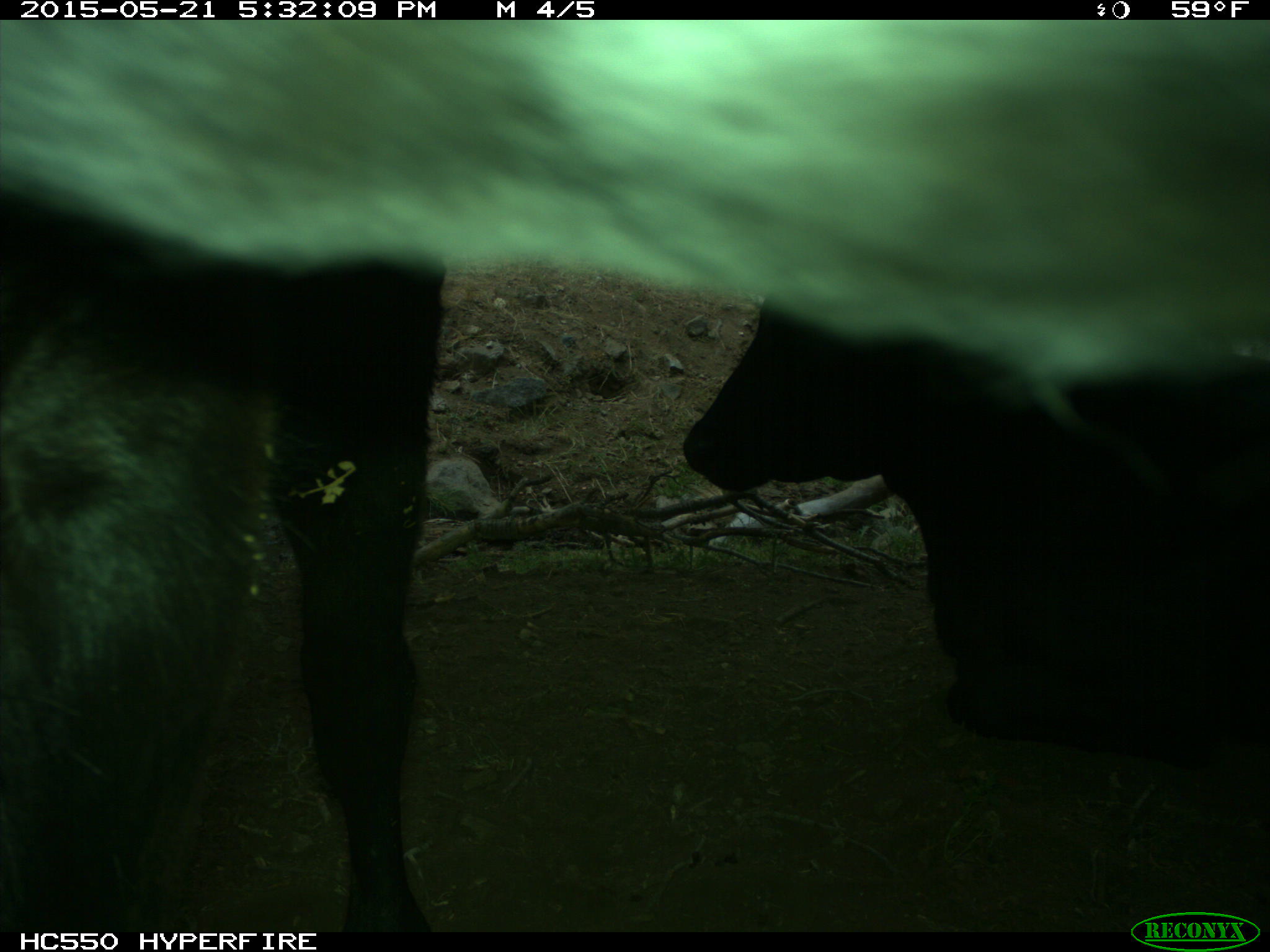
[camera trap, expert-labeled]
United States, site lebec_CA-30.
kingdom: Animalia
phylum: Chordata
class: Mammalia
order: Artiodactyla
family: Bovidae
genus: Bos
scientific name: Bos taurus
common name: domestic cow